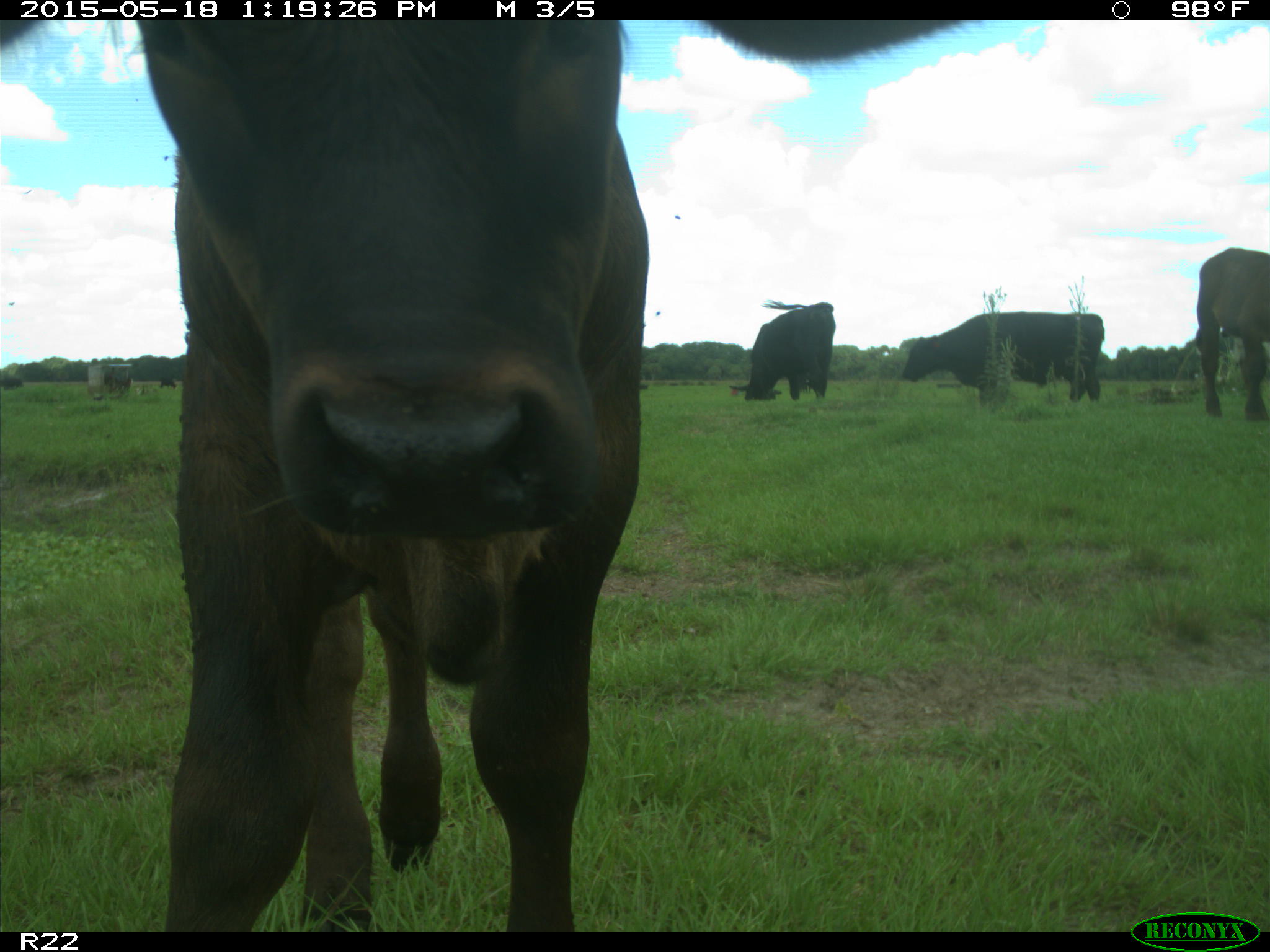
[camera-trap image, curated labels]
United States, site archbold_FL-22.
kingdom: Animalia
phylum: Chordata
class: Mammalia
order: Artiodactyla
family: Bovidae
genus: Bos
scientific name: Bos taurus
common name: domestic cow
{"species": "Bos taurus (domestic cow)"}